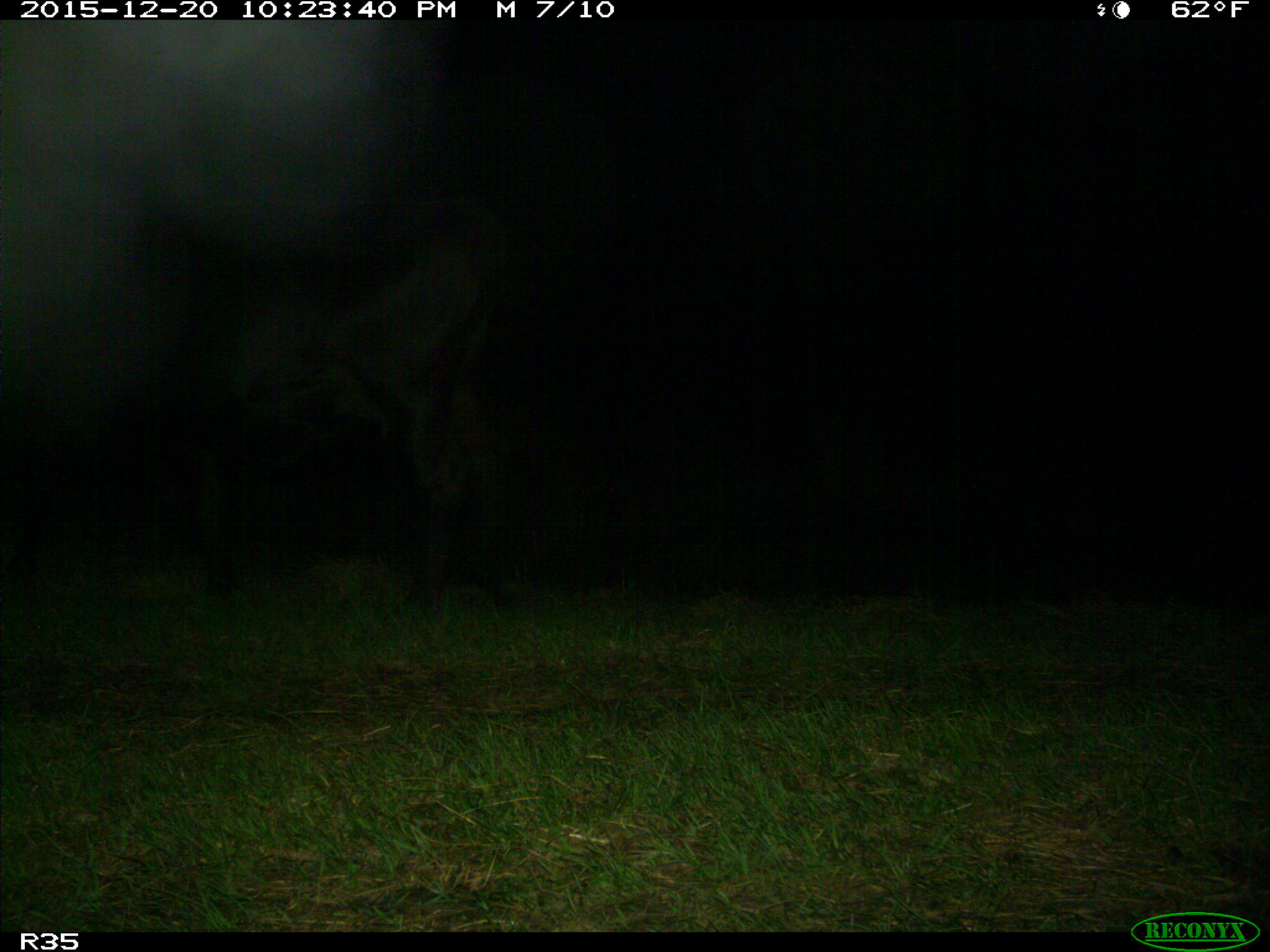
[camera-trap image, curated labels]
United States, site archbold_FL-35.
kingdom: Animalia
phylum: Chordata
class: Mammalia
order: Artiodactyla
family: Bovidae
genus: Bos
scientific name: Bos taurus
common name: domestic cow